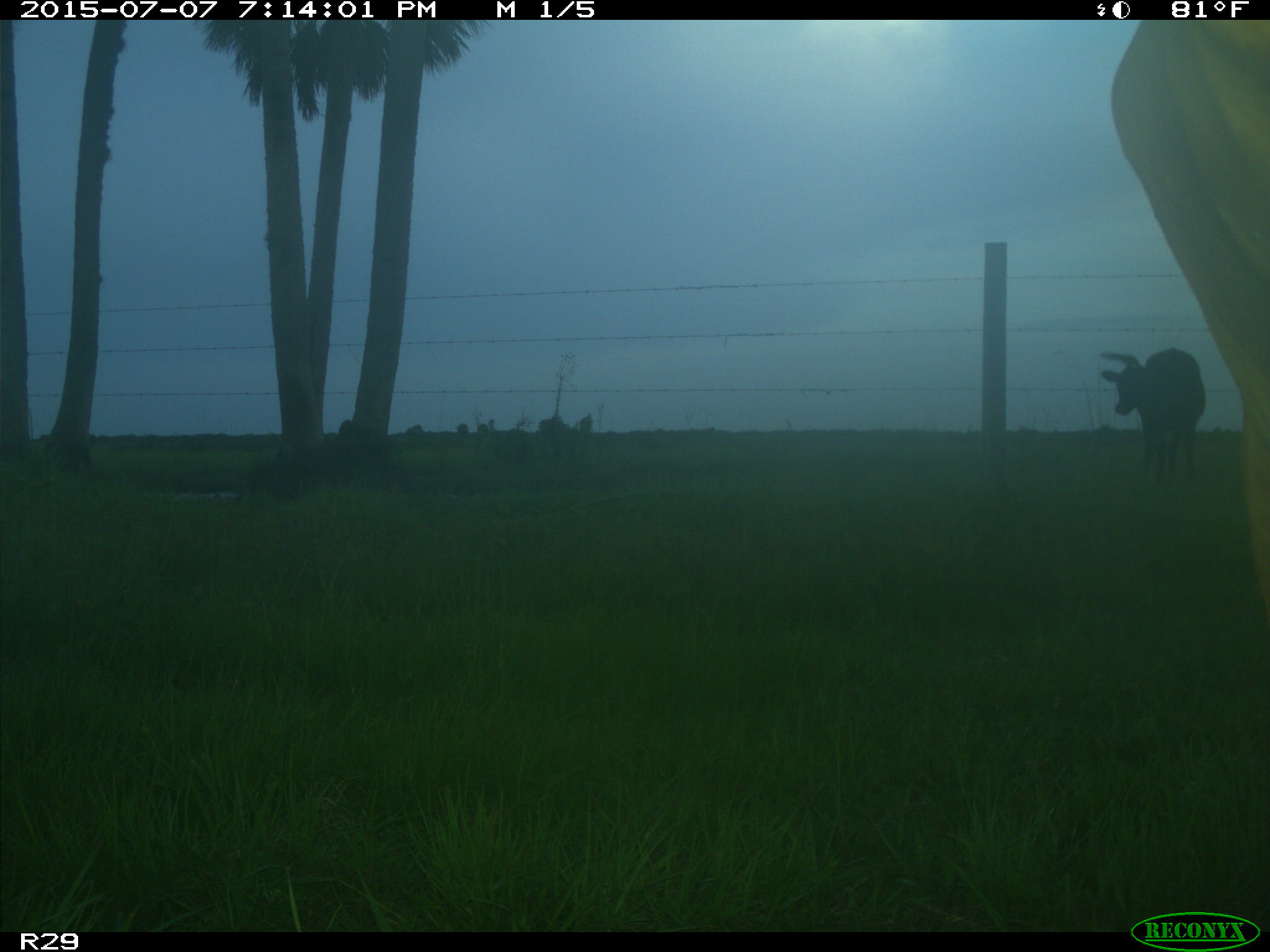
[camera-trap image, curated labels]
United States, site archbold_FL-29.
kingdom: Animalia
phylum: Chordata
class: Mammalia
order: Artiodactyla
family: Bovidae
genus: Bos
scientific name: Bos taurus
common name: domestic cow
Bos taurus (domestic cow).